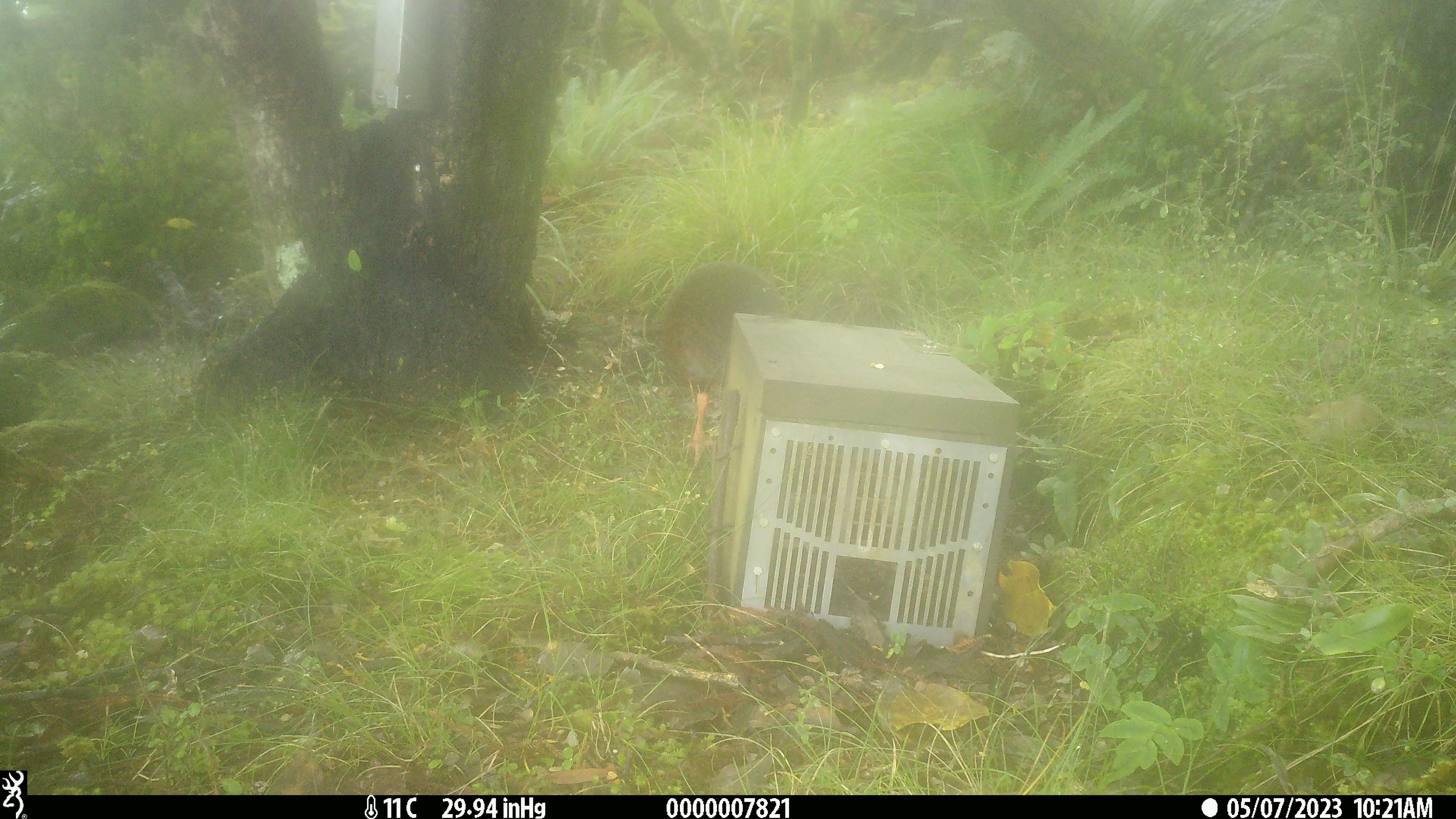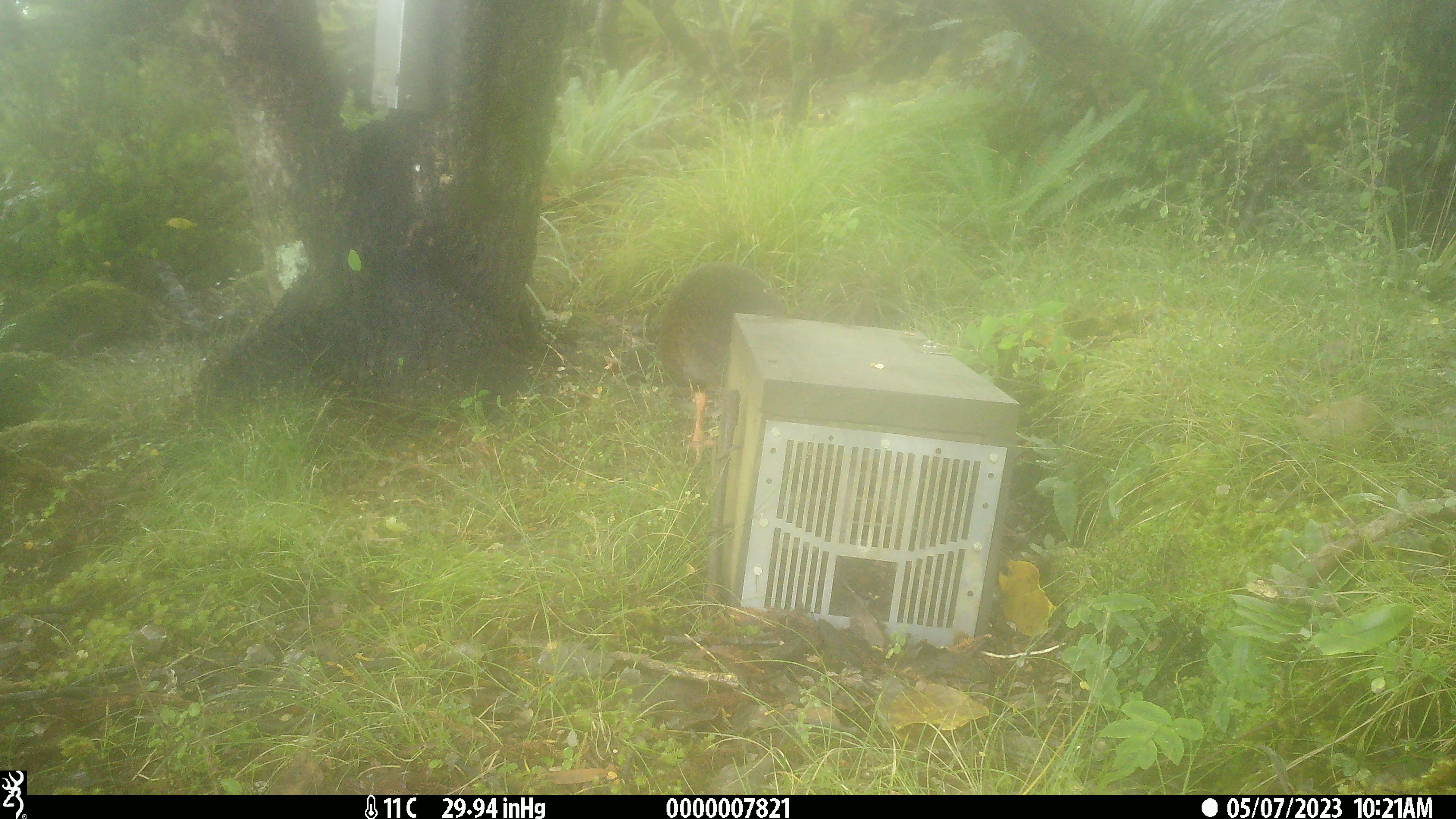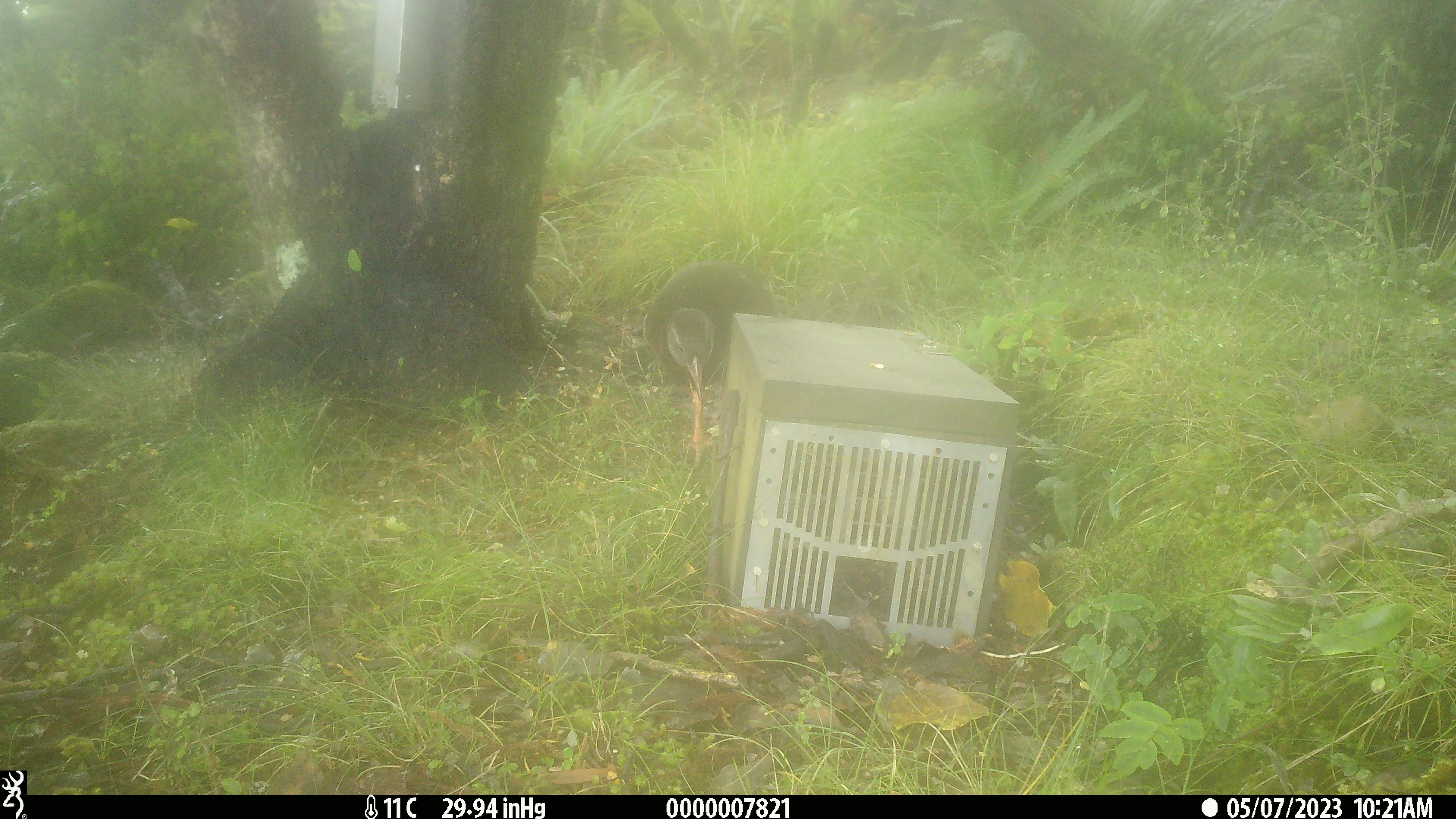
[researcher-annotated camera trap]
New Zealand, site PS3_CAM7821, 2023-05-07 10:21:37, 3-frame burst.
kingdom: Animalia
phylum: Chordata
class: Aves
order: Gruiformes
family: Rallidae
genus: Gallirallus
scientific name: Gallirallus australis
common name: weka